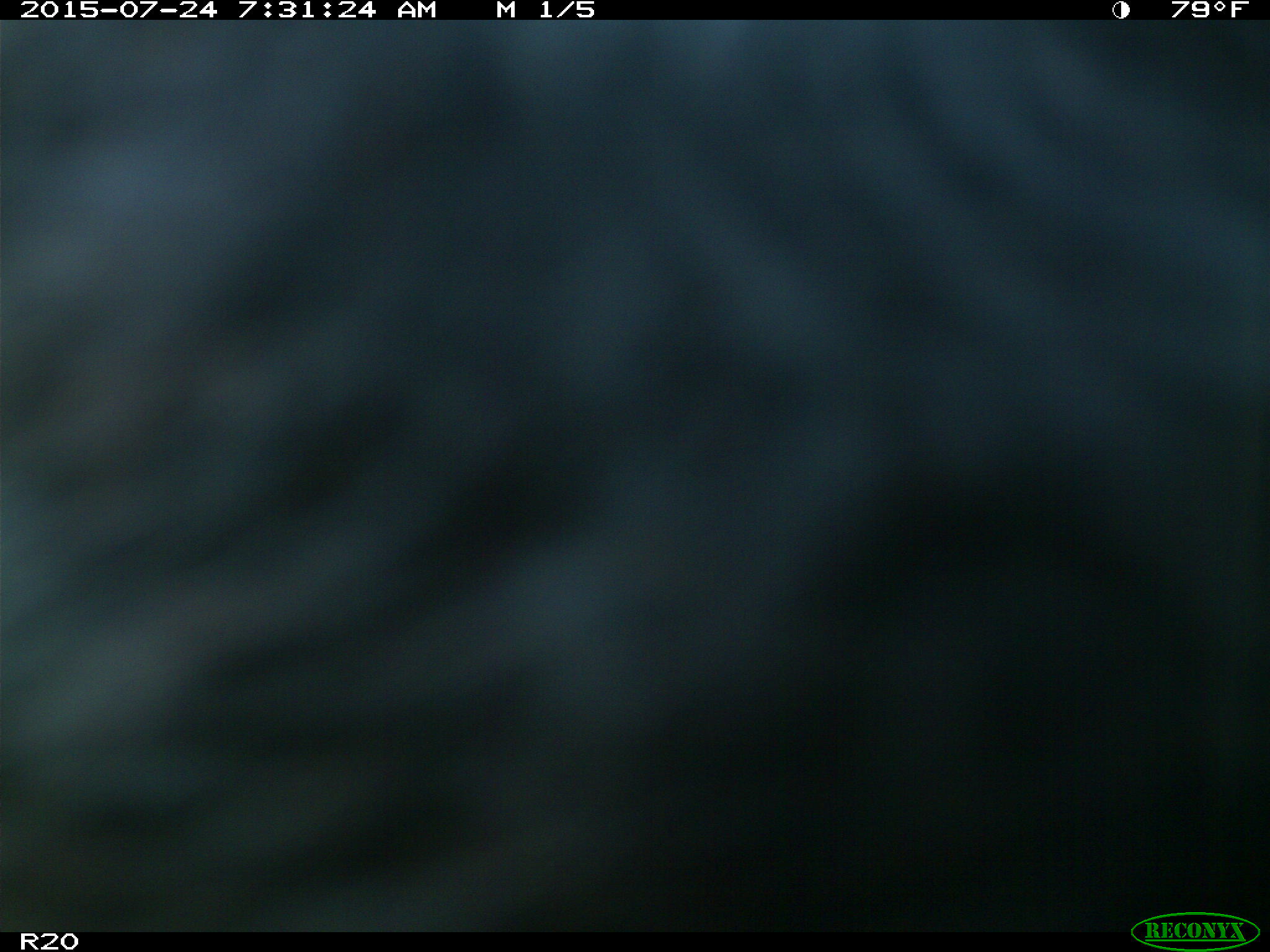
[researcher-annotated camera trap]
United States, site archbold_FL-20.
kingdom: Animalia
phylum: Chordata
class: Mammalia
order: Artiodactyla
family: Bovidae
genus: Bos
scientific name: Bos taurus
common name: domestic cow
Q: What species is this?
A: Bos taurus (domestic cow).